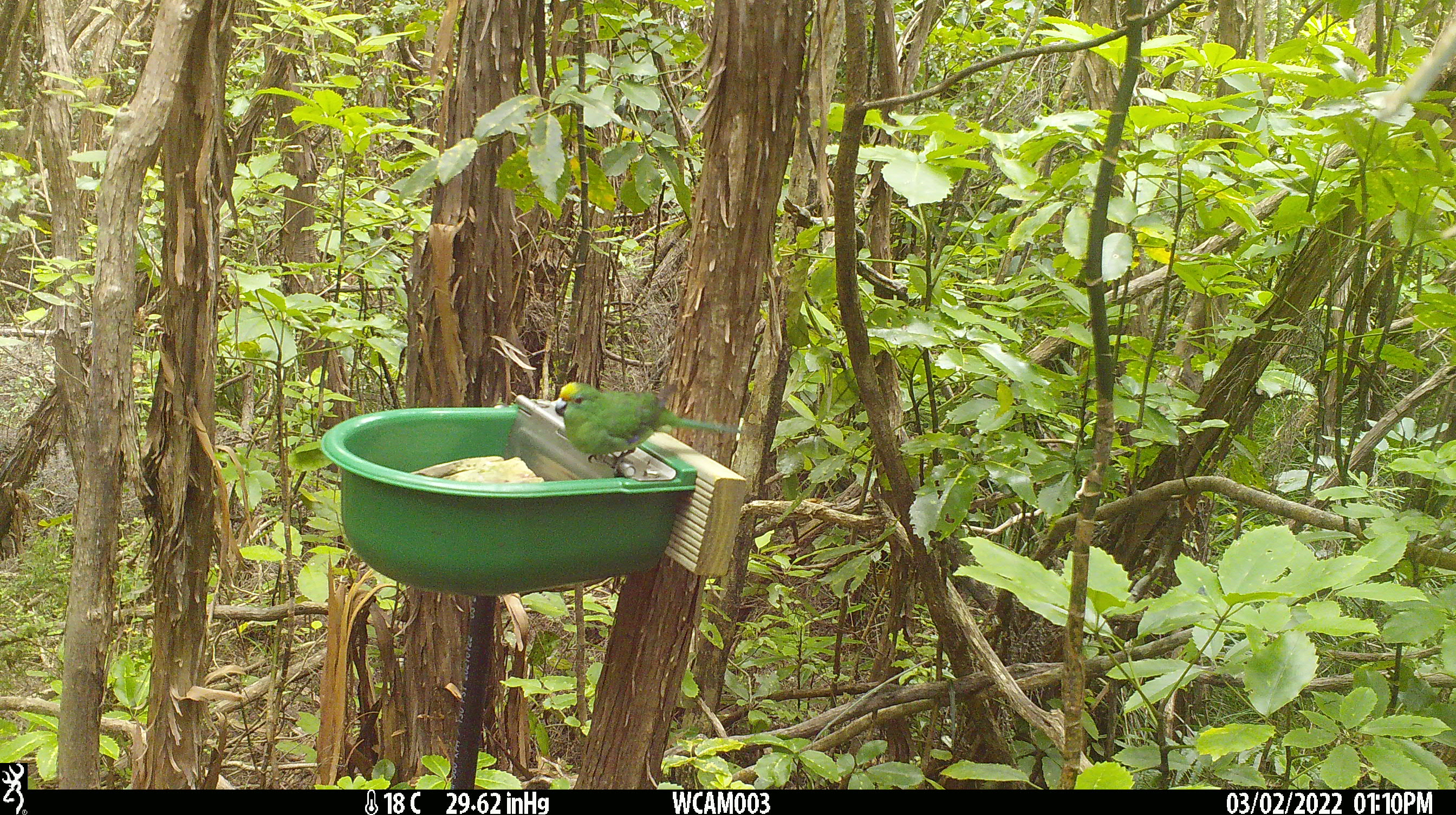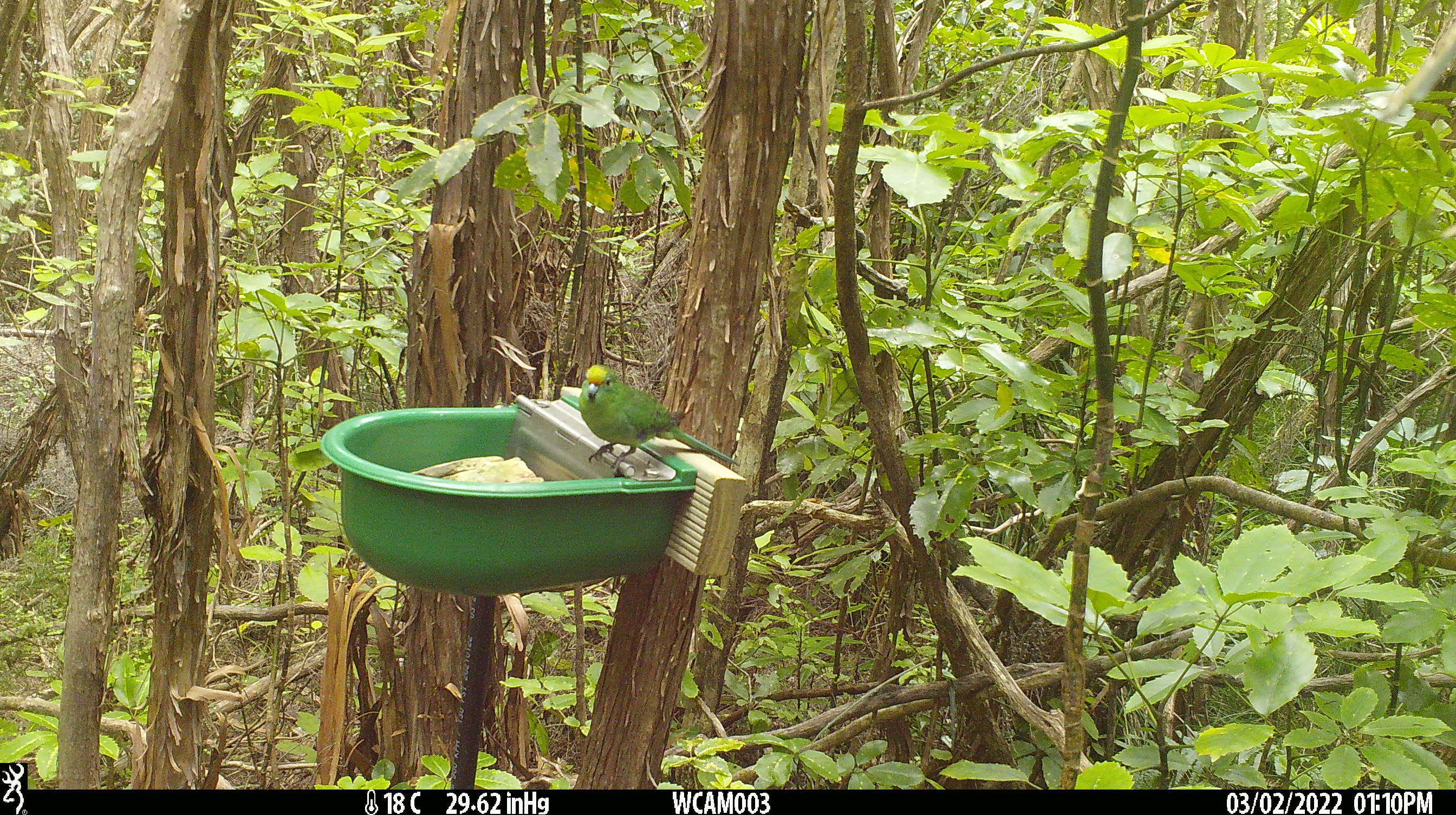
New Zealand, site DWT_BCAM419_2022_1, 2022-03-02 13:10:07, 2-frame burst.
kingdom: Animalia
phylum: Chordata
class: Aves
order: Psittaciformes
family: Psittaculidae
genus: Cyanoramphus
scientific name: Cyanoramphus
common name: parakeet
Parakeet (Cyanoramphus).